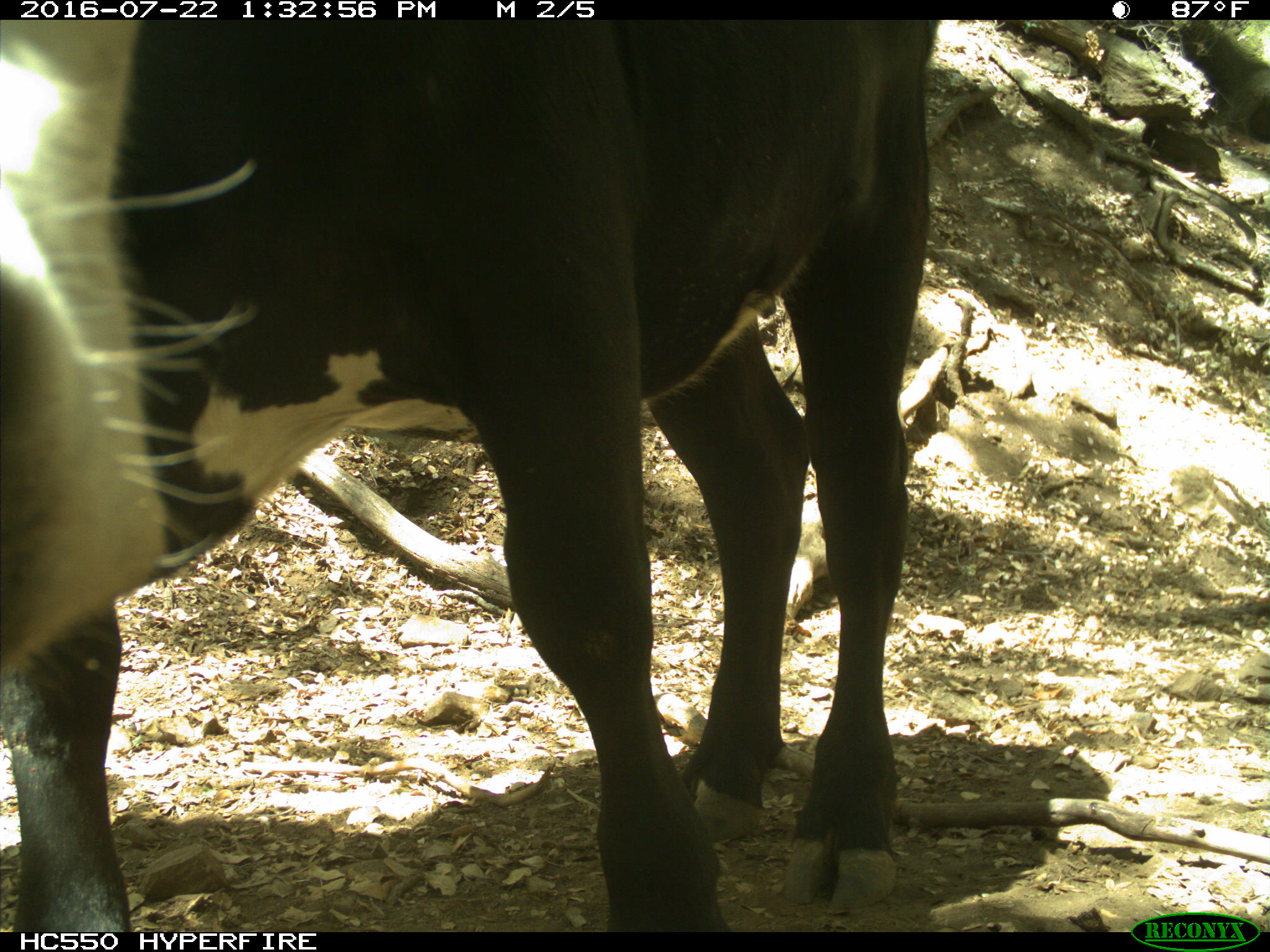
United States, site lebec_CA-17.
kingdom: Animalia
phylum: Chordata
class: Mammalia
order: Artiodactyla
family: Bovidae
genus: Bos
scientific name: Bos taurus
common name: domestic cow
Bos taurus (domestic cow).